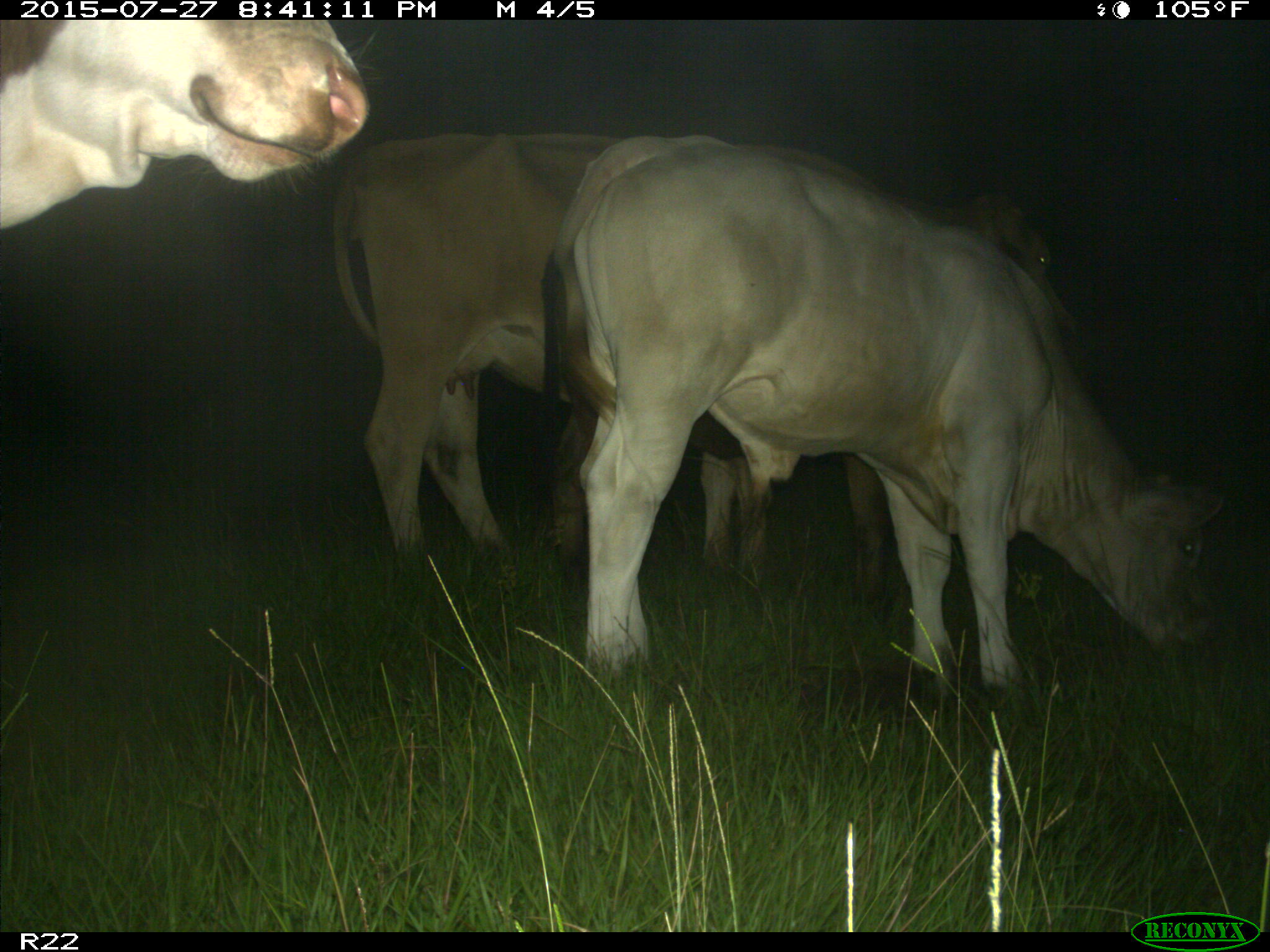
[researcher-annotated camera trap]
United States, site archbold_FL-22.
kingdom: Animalia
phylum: Chordata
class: Mammalia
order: Artiodactyla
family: Bovidae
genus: Bos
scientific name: Bos taurus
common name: domestic cow